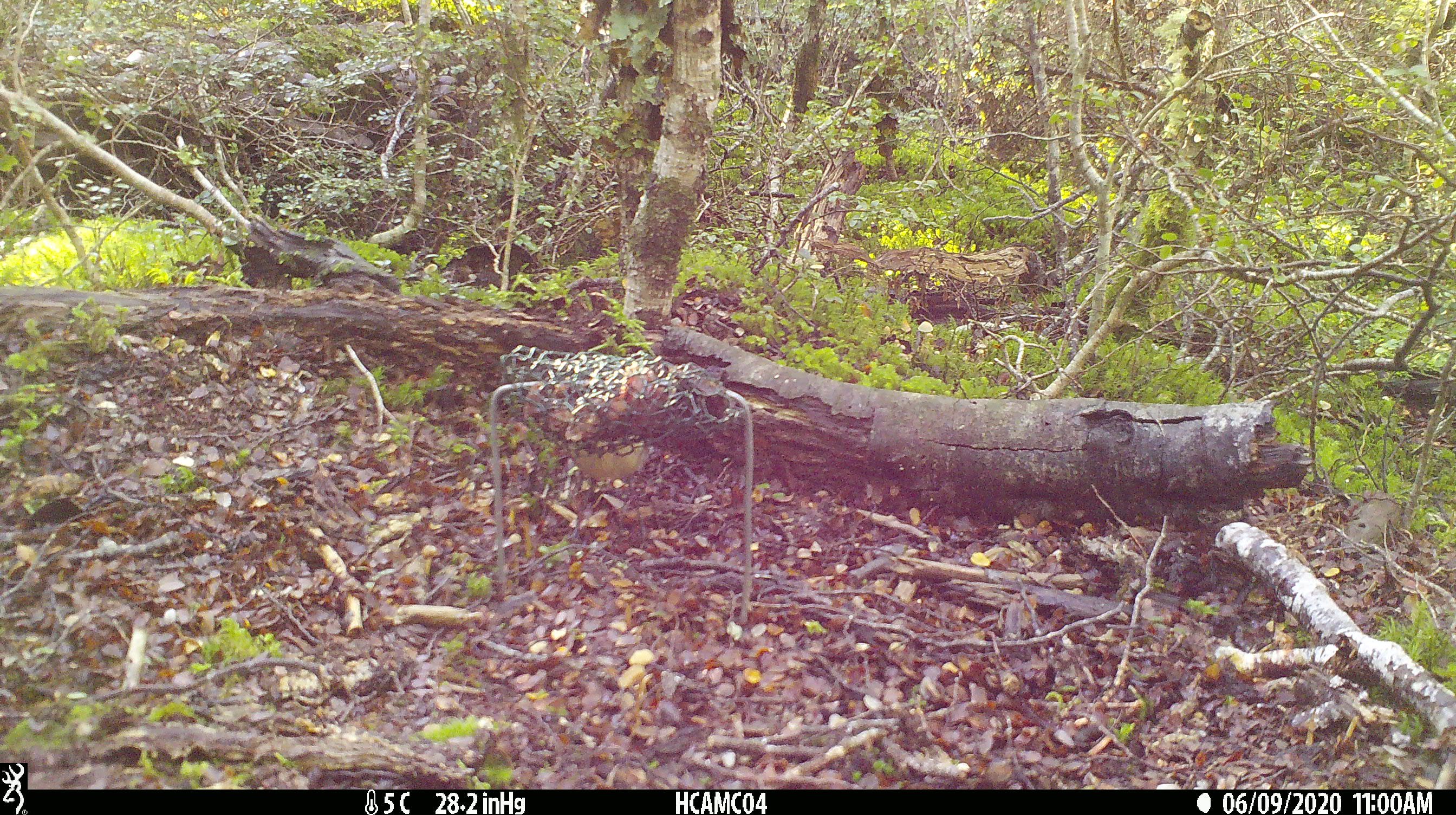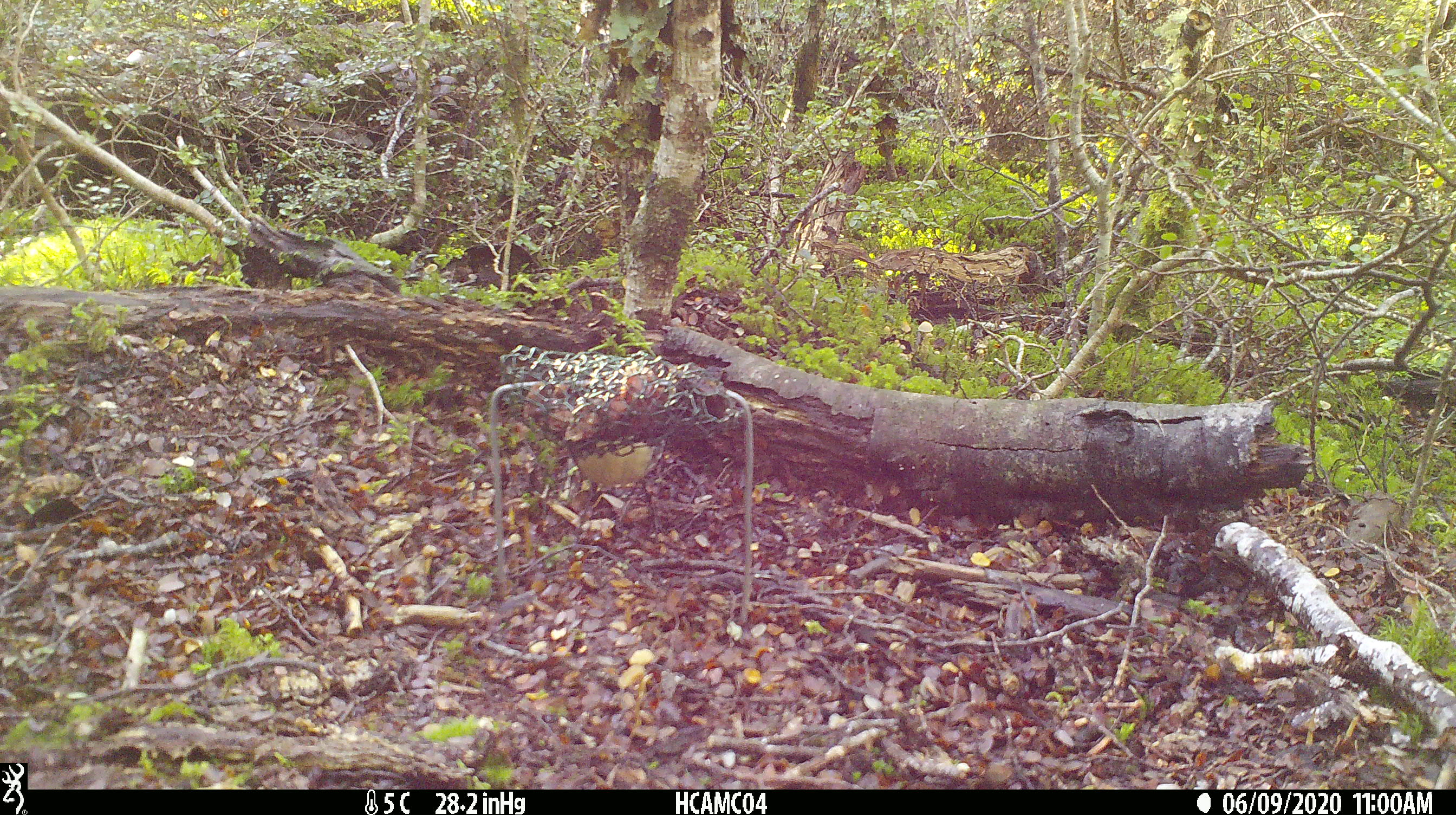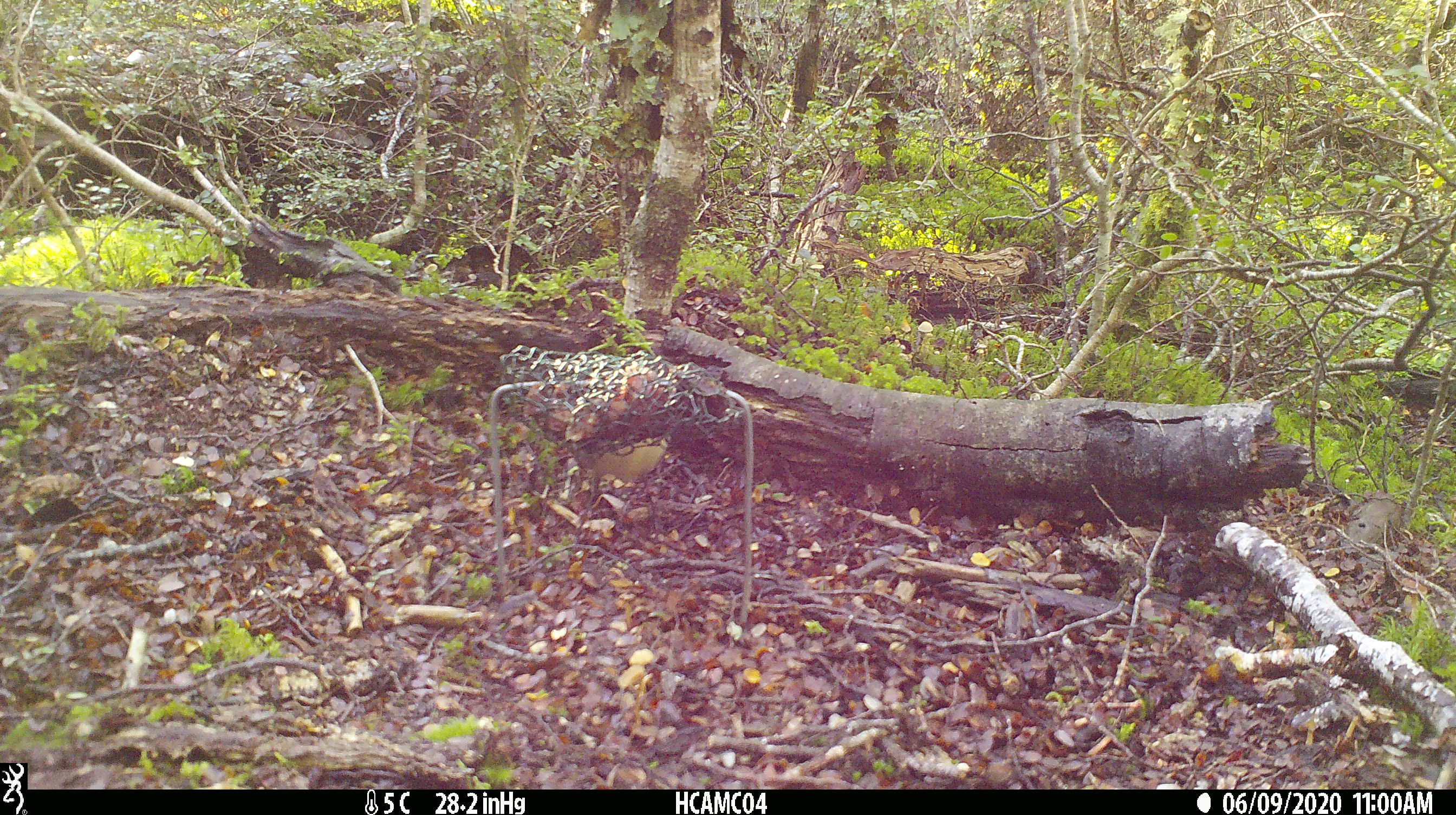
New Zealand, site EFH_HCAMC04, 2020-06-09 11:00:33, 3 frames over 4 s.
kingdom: Animalia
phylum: Chordata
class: Aves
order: Passeriformes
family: Petroicidae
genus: Petroica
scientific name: Petroica australis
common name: new zealand robin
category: robin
Robin (new zealand robin) (Petroica australis).